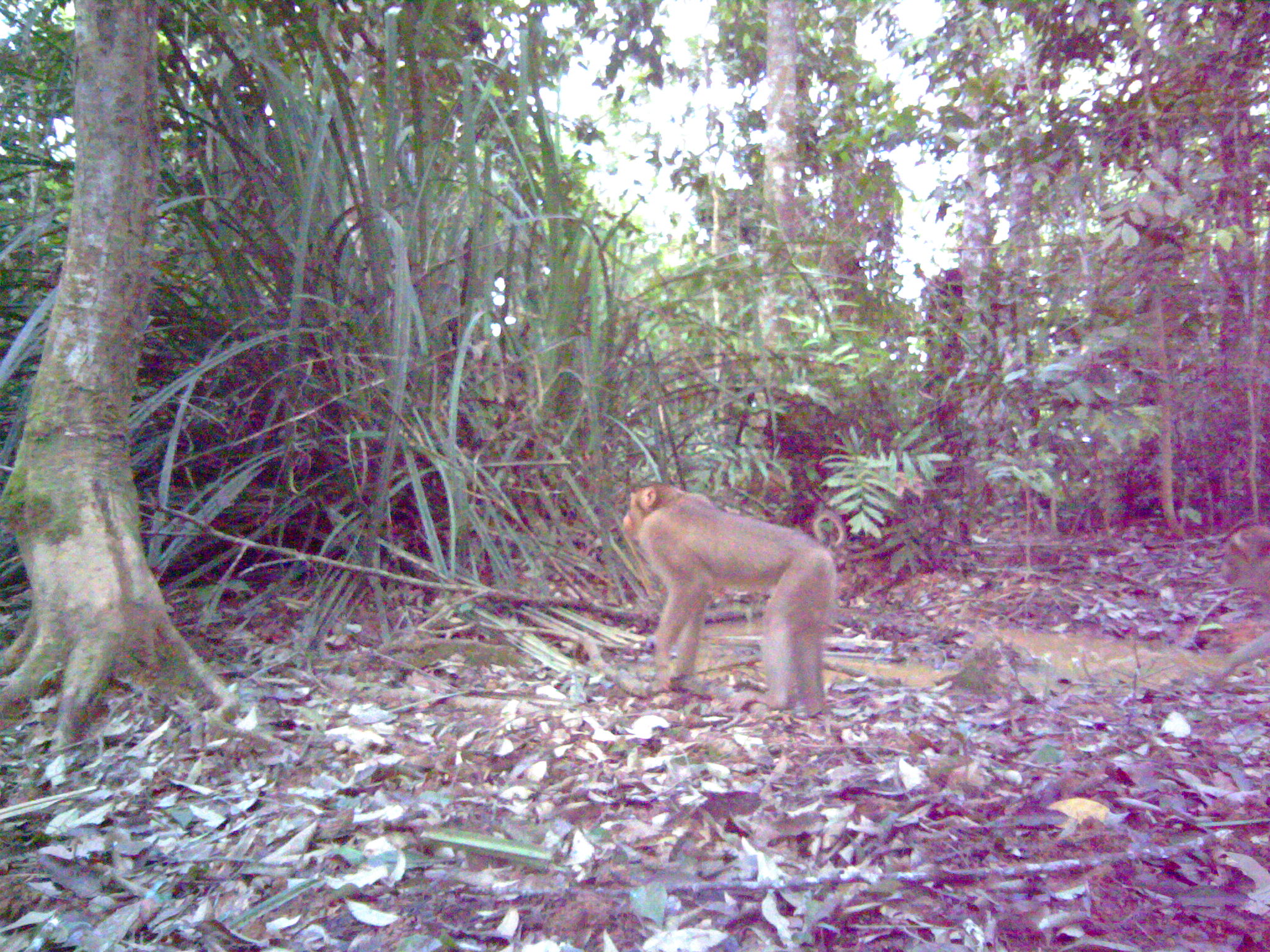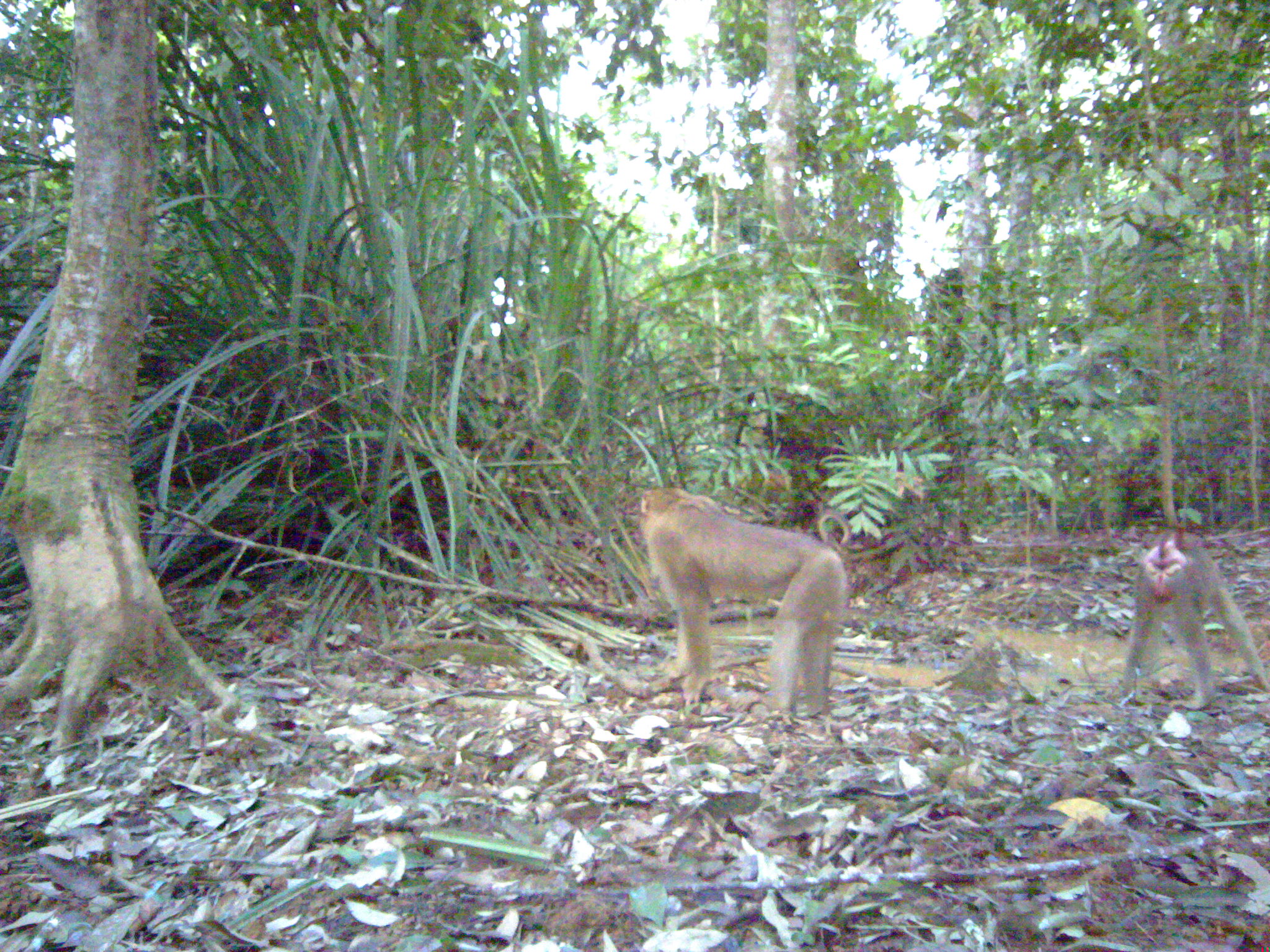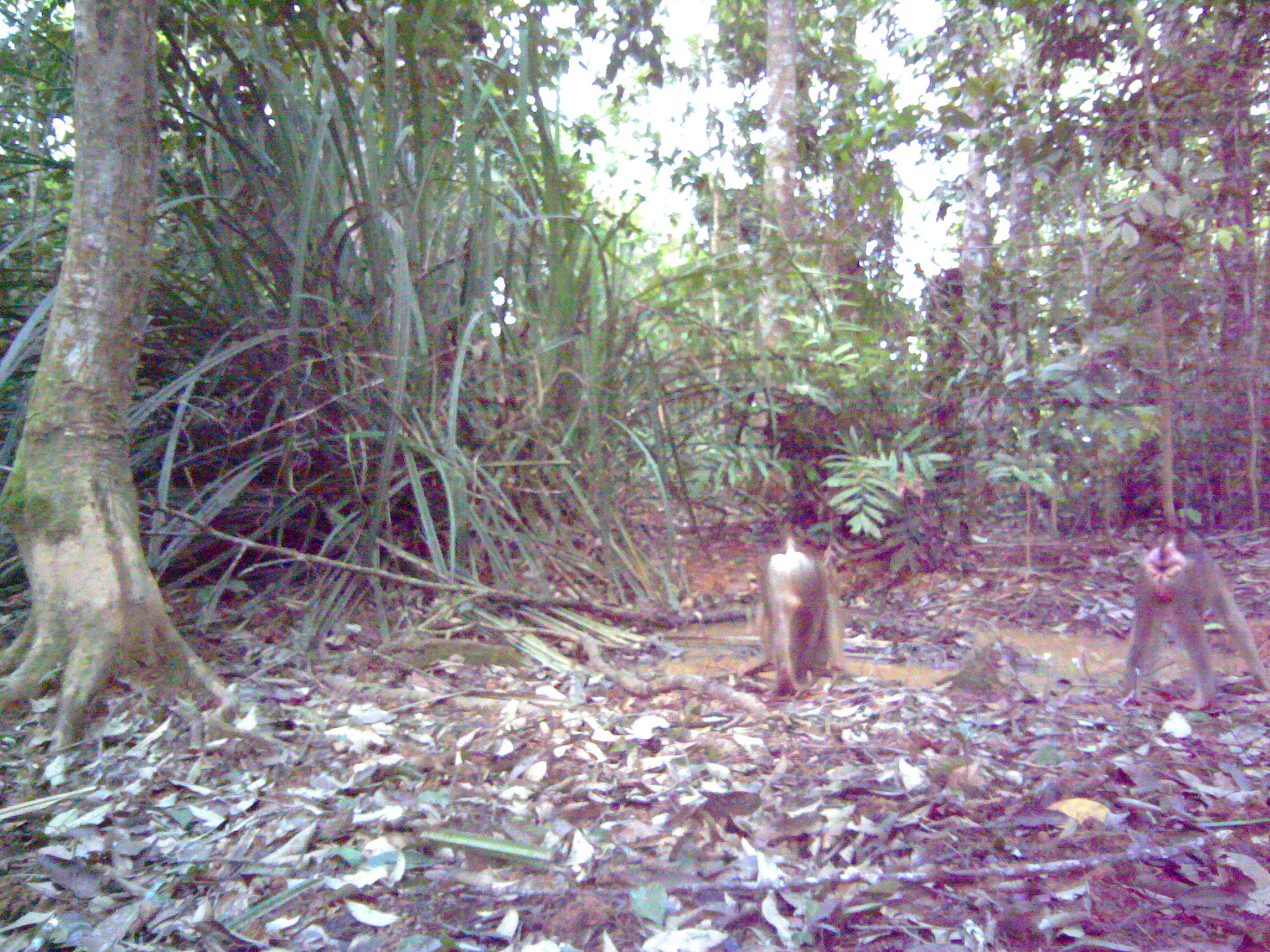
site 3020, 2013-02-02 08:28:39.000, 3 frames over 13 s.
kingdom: Animalia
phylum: Chordata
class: Mammalia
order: Primates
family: Cercopithecidae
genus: Macaca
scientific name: Macaca nemestrina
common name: southern pig-tailed macaque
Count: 2.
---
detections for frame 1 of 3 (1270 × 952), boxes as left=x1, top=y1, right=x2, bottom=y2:
macaca nemestrina: left=621, top=482, right=845, bottom=716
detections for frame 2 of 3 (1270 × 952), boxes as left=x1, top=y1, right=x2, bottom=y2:
macaca nemestrina: left=640, top=482, right=850, bottom=717; left=1120, top=528, right=1270, bottom=711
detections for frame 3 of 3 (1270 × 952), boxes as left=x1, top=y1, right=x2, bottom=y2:
macaca nemestrina: left=1122, top=523, right=1269, bottom=710; left=754, top=533, right=843, bottom=695